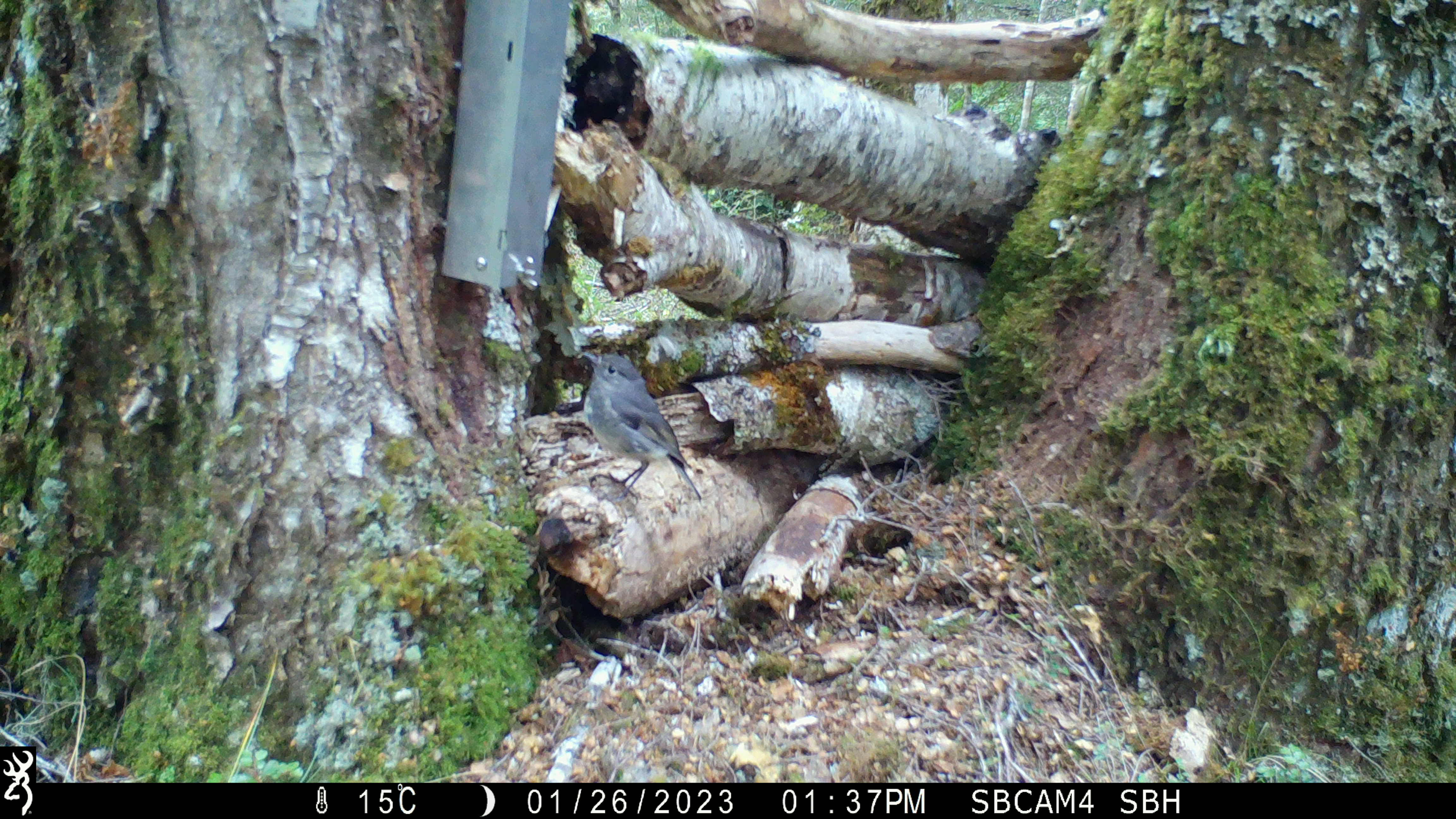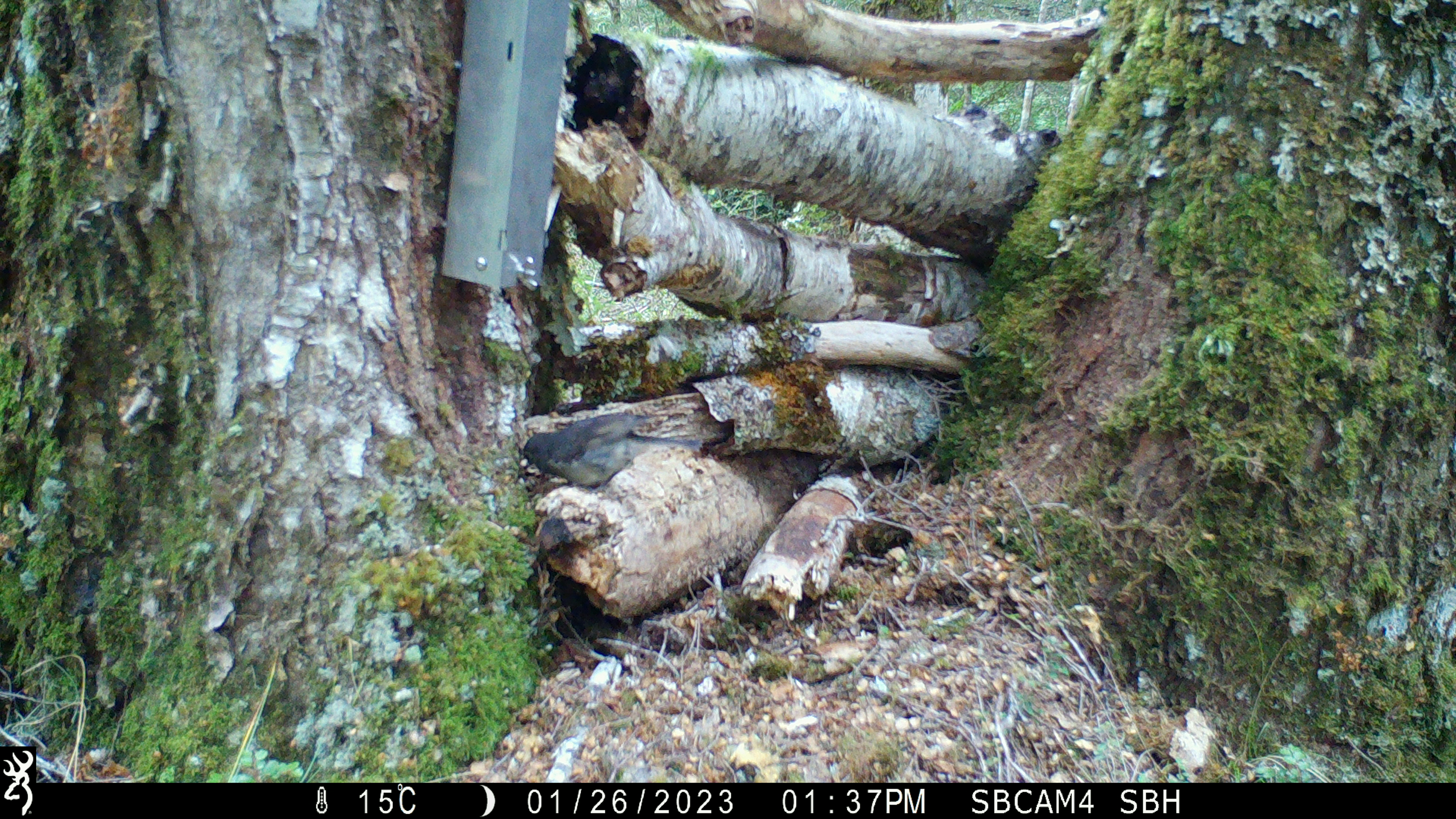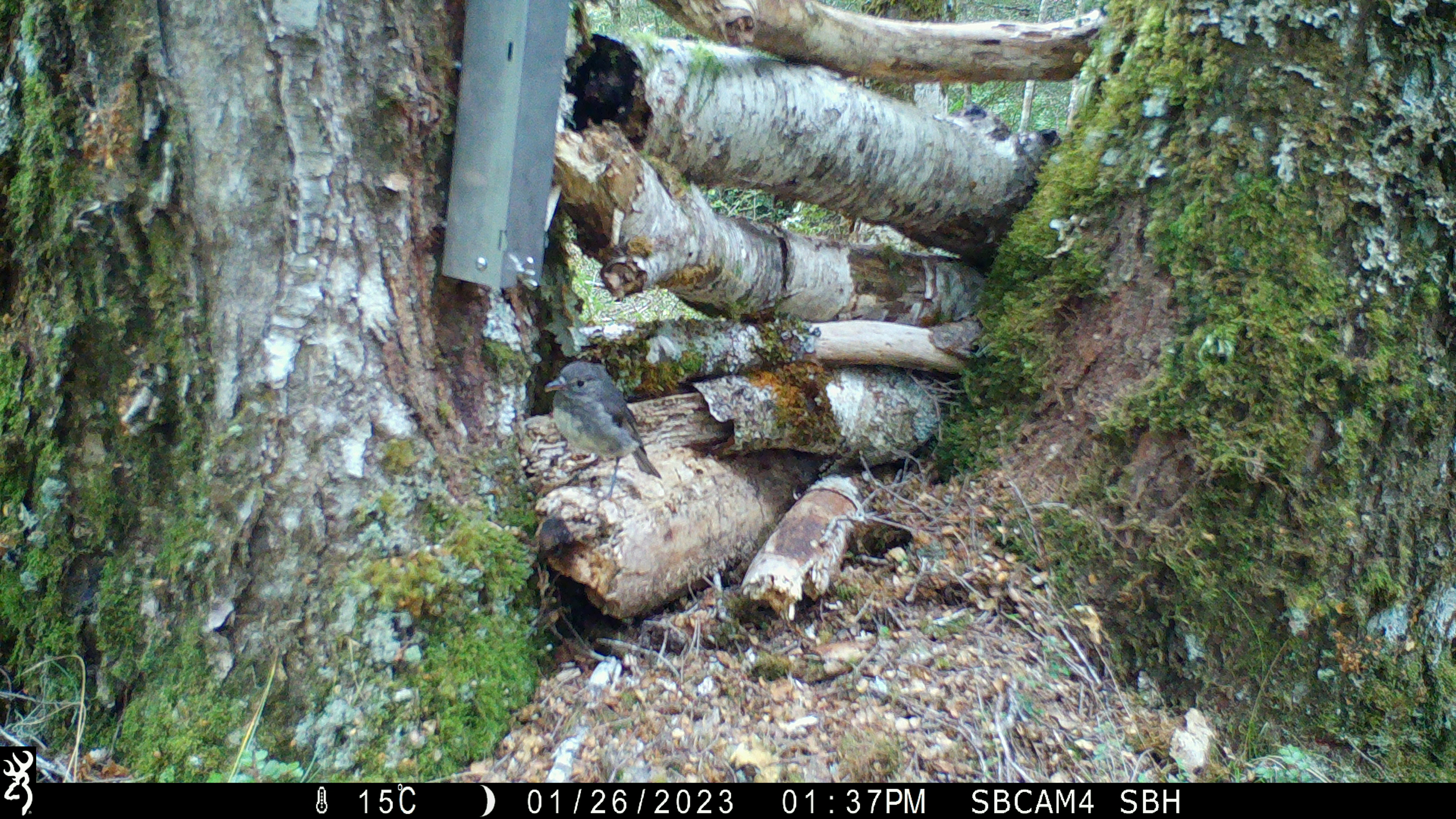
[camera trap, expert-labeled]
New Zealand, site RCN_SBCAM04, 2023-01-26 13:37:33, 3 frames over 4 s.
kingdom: Animalia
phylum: Chordata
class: Aves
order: Passeriformes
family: Petroicidae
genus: Petroica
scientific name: Petroica australis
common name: new zealand robin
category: robin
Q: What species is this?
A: Robin (new zealand robin) (Petroica australis).